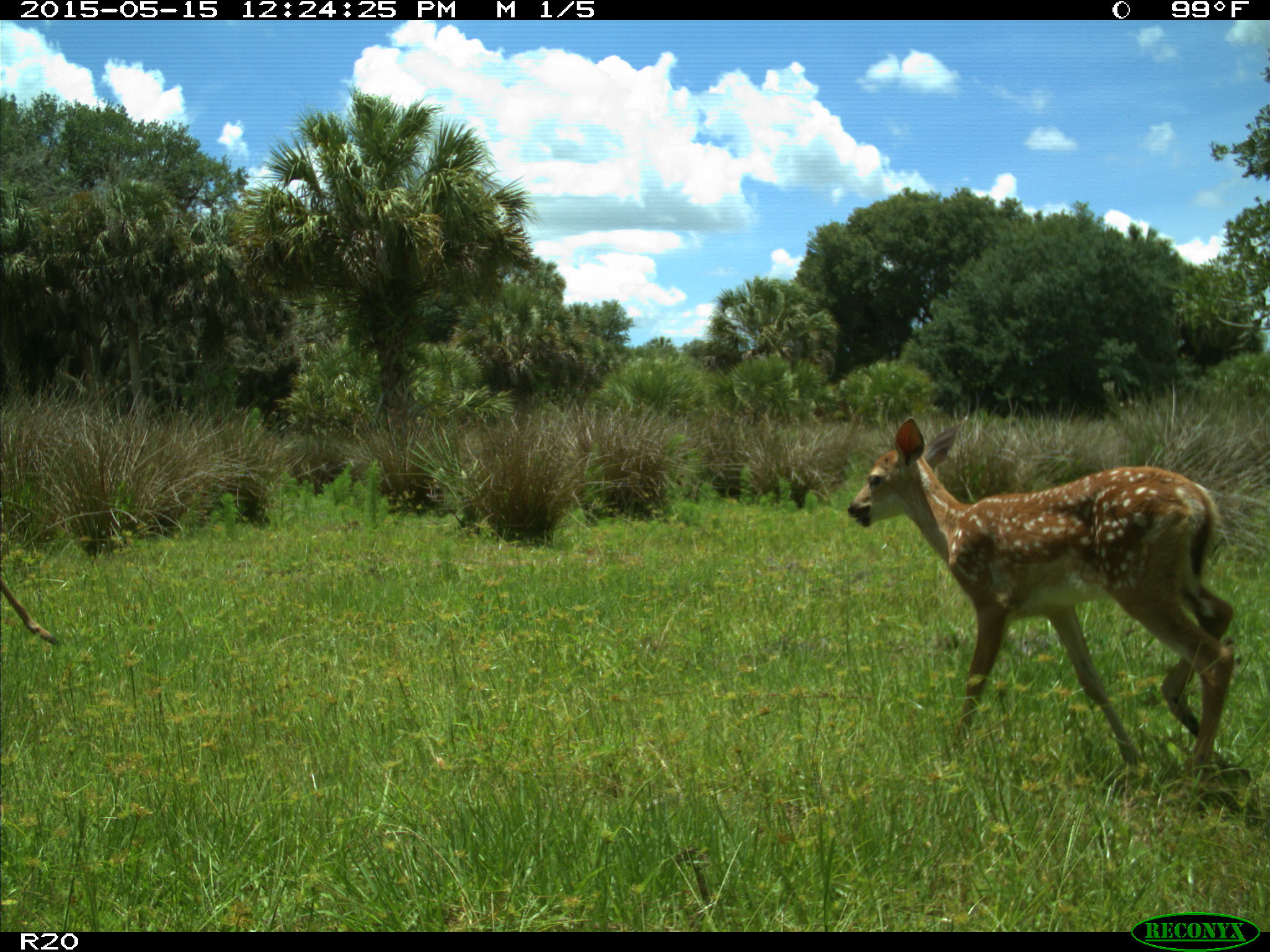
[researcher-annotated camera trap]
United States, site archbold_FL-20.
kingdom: Animalia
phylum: Chordata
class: Mammalia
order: Artiodactyla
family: Cervidae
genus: Odocoileus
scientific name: Odocoileus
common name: deer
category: unidentified deer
Unidentified deer (deer) (Odocoileus).